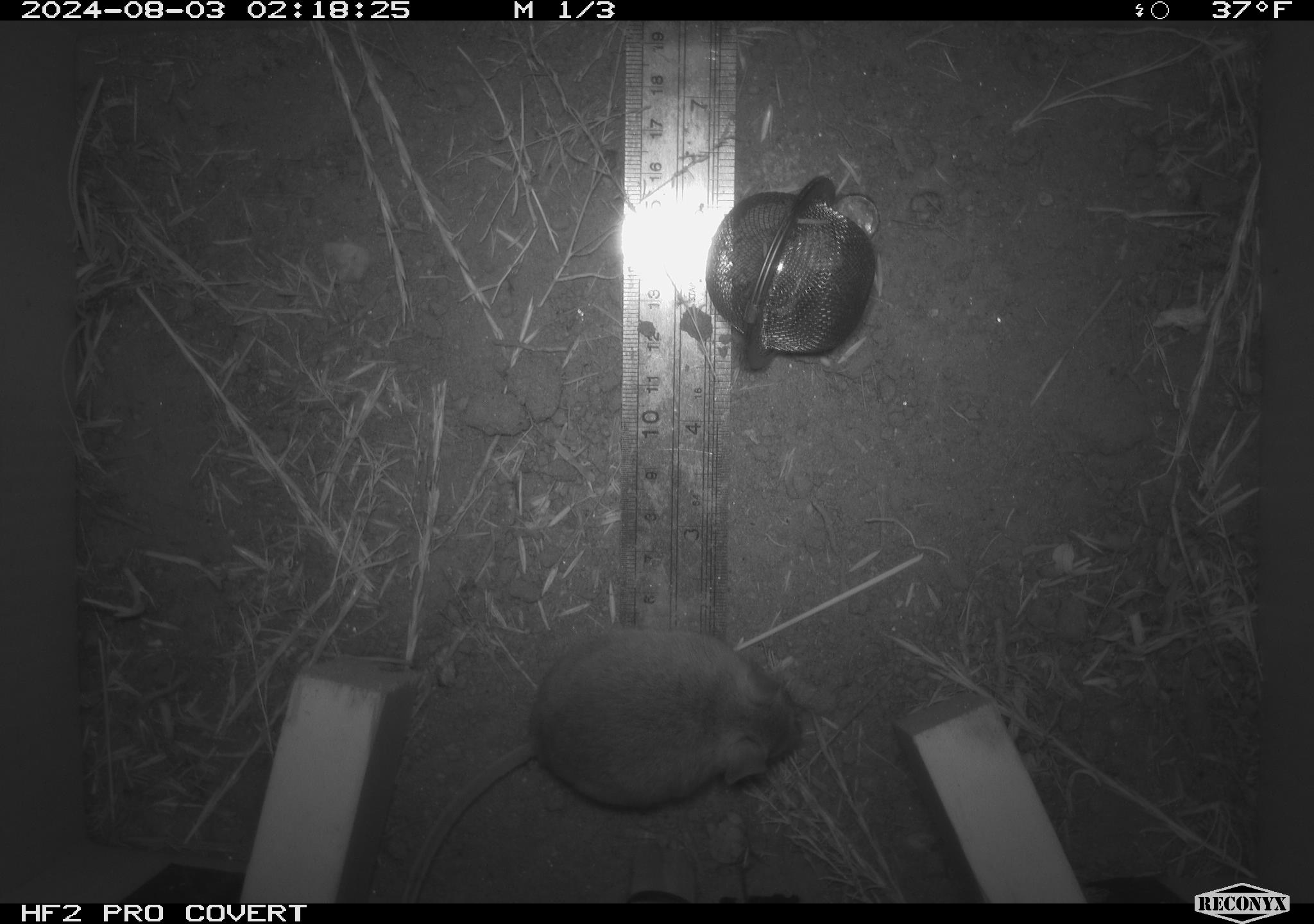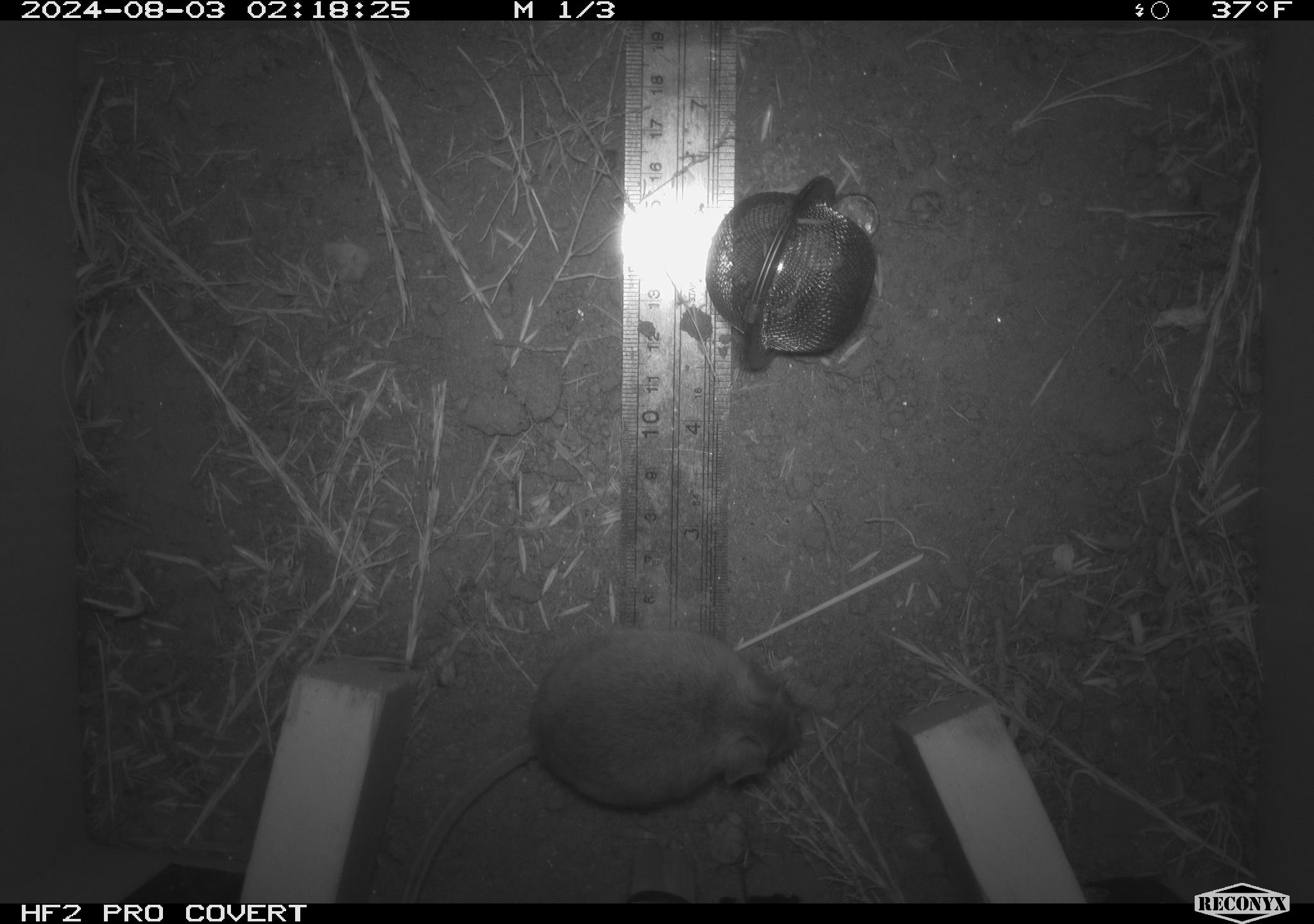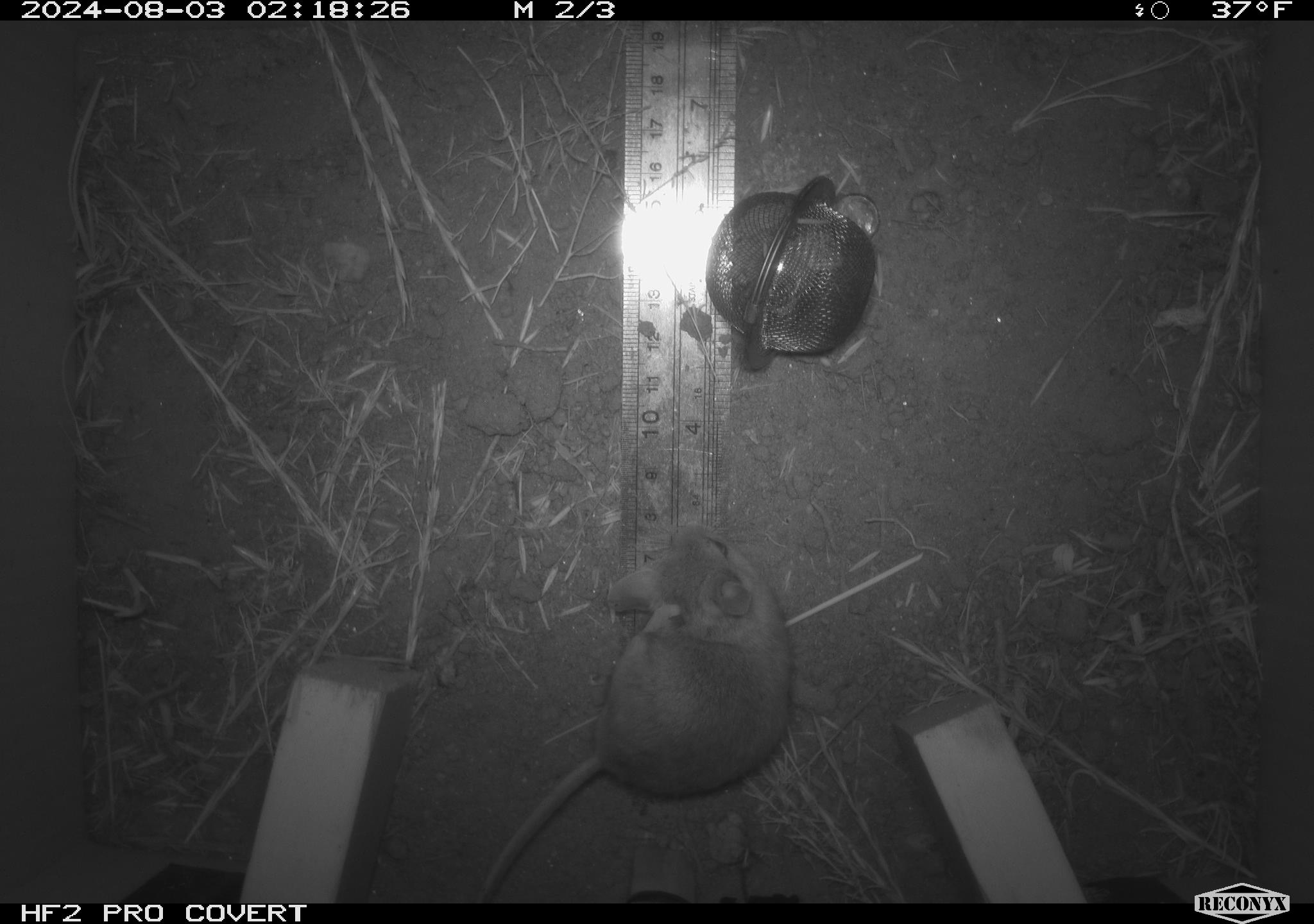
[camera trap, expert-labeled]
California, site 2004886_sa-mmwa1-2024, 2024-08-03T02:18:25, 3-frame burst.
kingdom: Animalia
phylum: Chordata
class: Mammalia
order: Rodentia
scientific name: Rodentia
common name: mouse species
Mouse species (Rodentia).